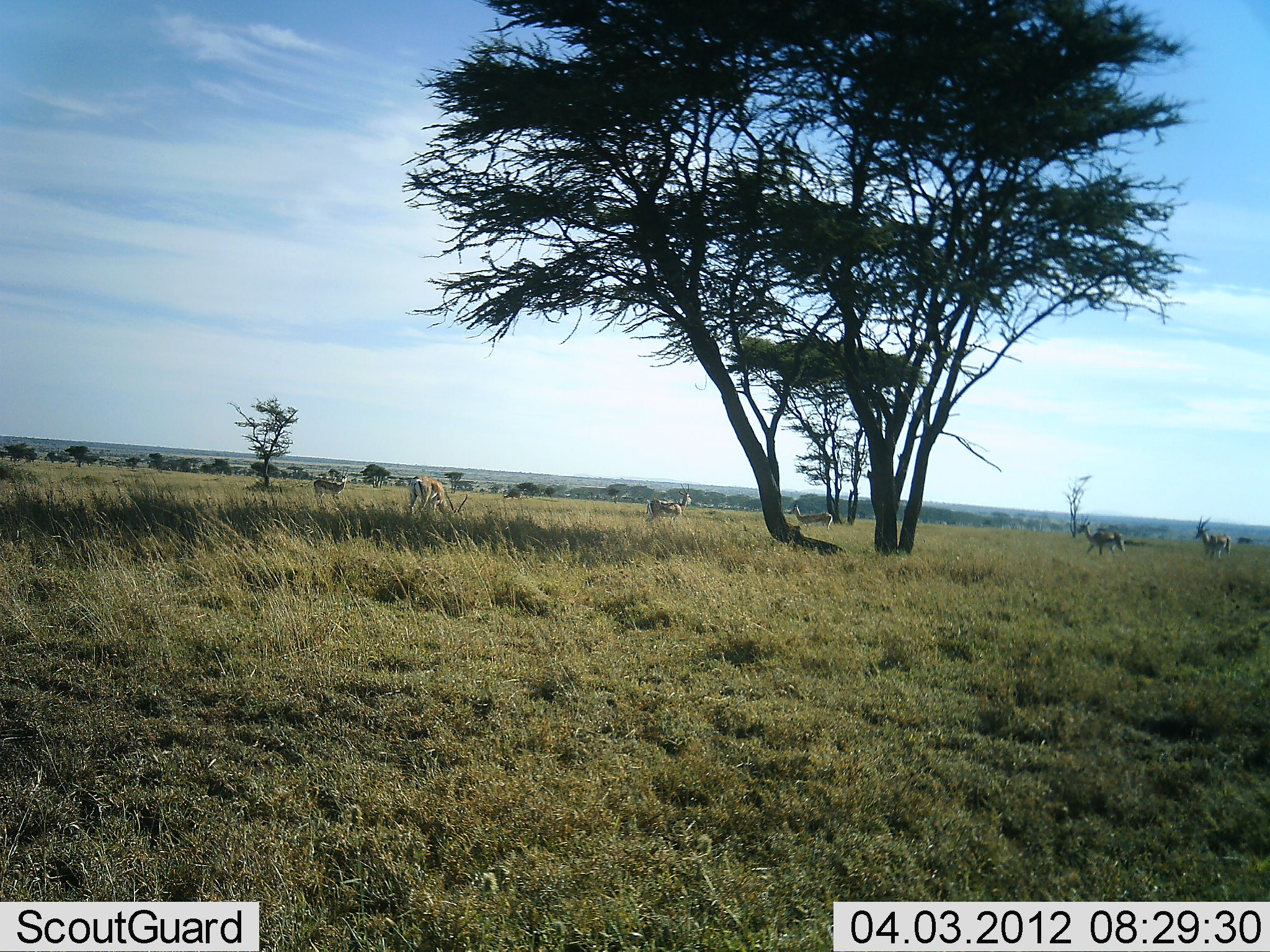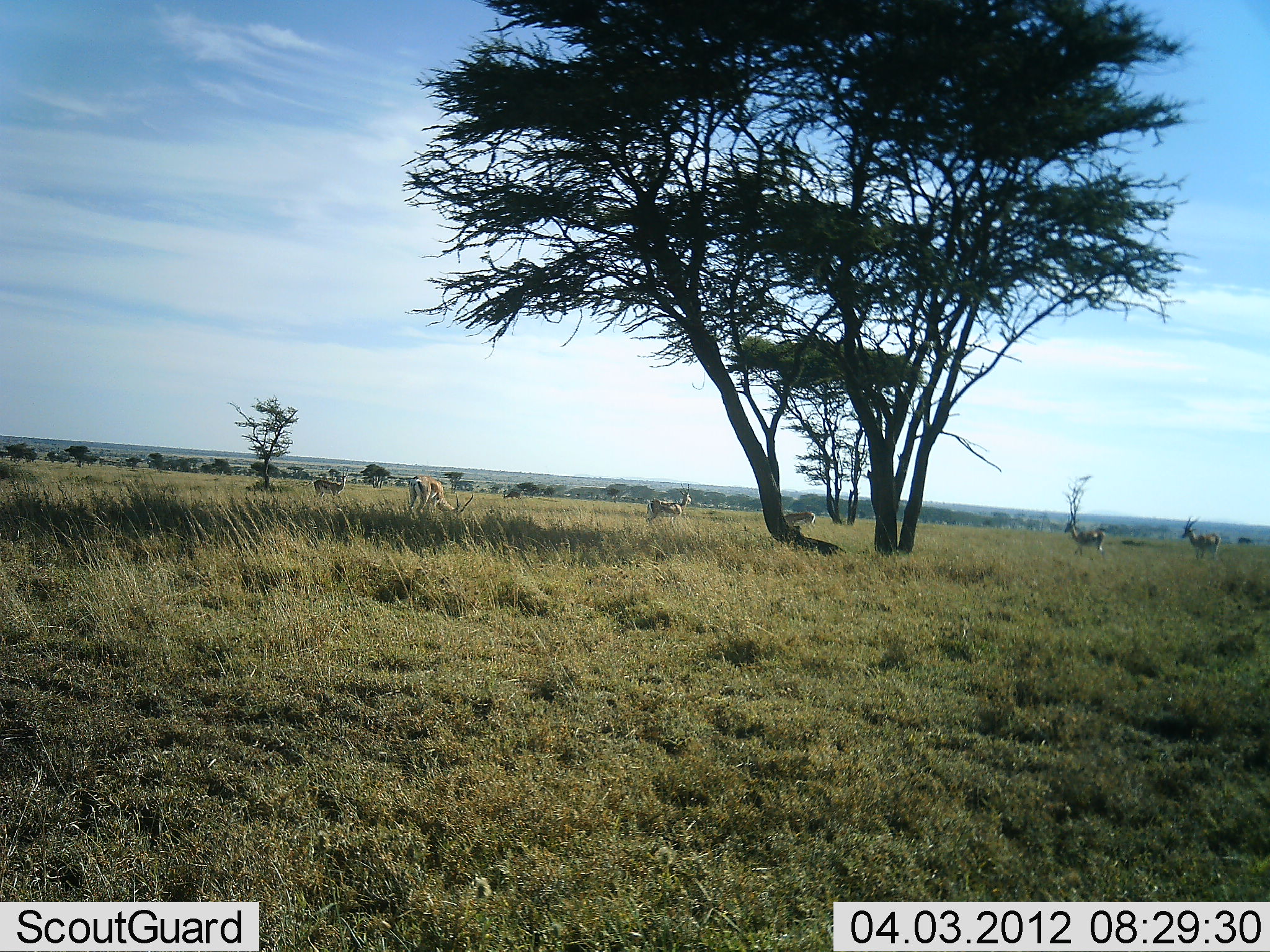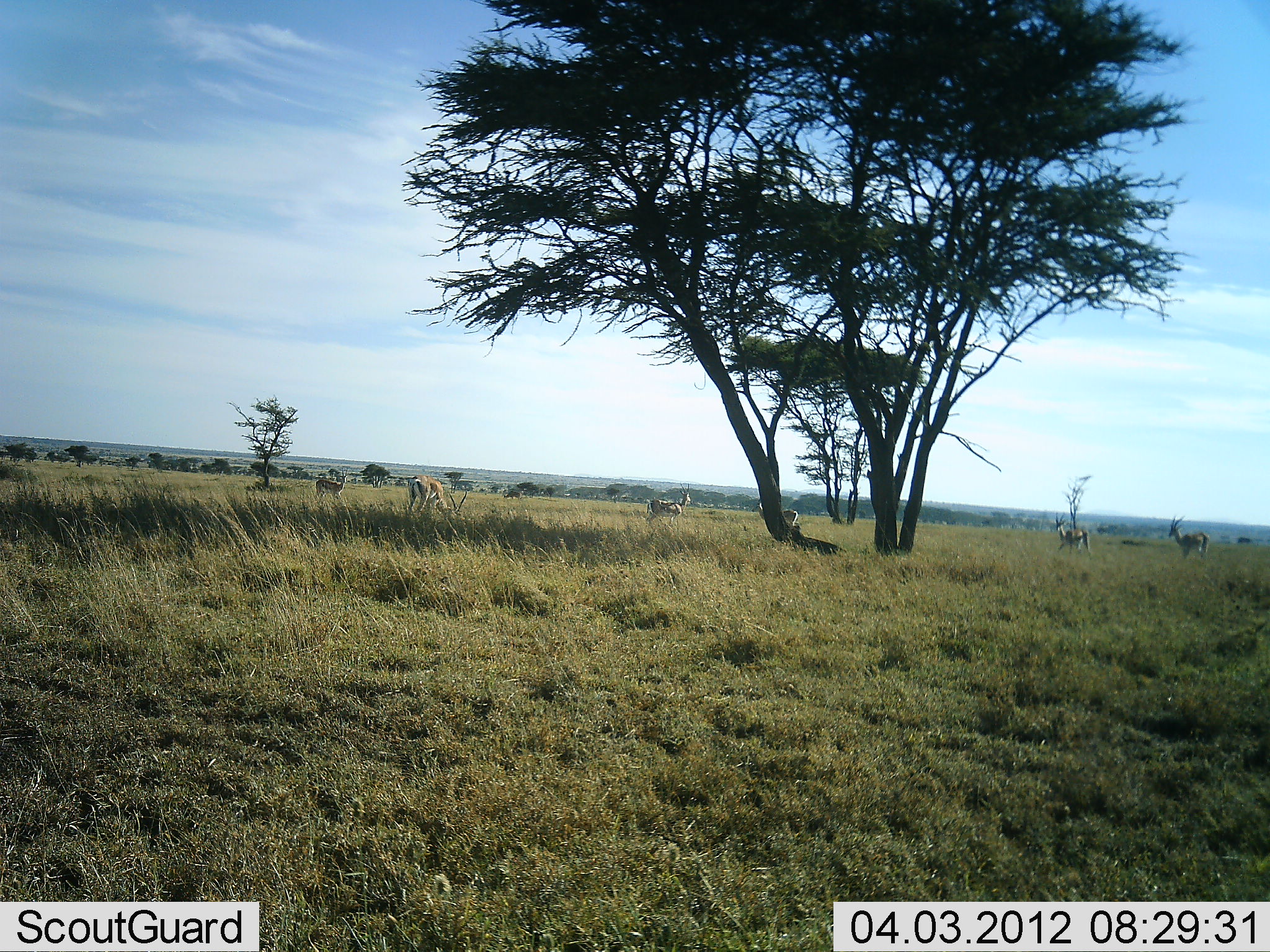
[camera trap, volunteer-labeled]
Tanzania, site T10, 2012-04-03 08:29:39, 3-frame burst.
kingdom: Animalia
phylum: Chordata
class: Mammalia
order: Artiodactyla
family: Bovidae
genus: Eudorcas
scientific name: Eudorcas thomsonii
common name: thomson's gazelle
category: gazellethomsons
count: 6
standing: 30%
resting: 0%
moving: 80%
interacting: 0%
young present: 0%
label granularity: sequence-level